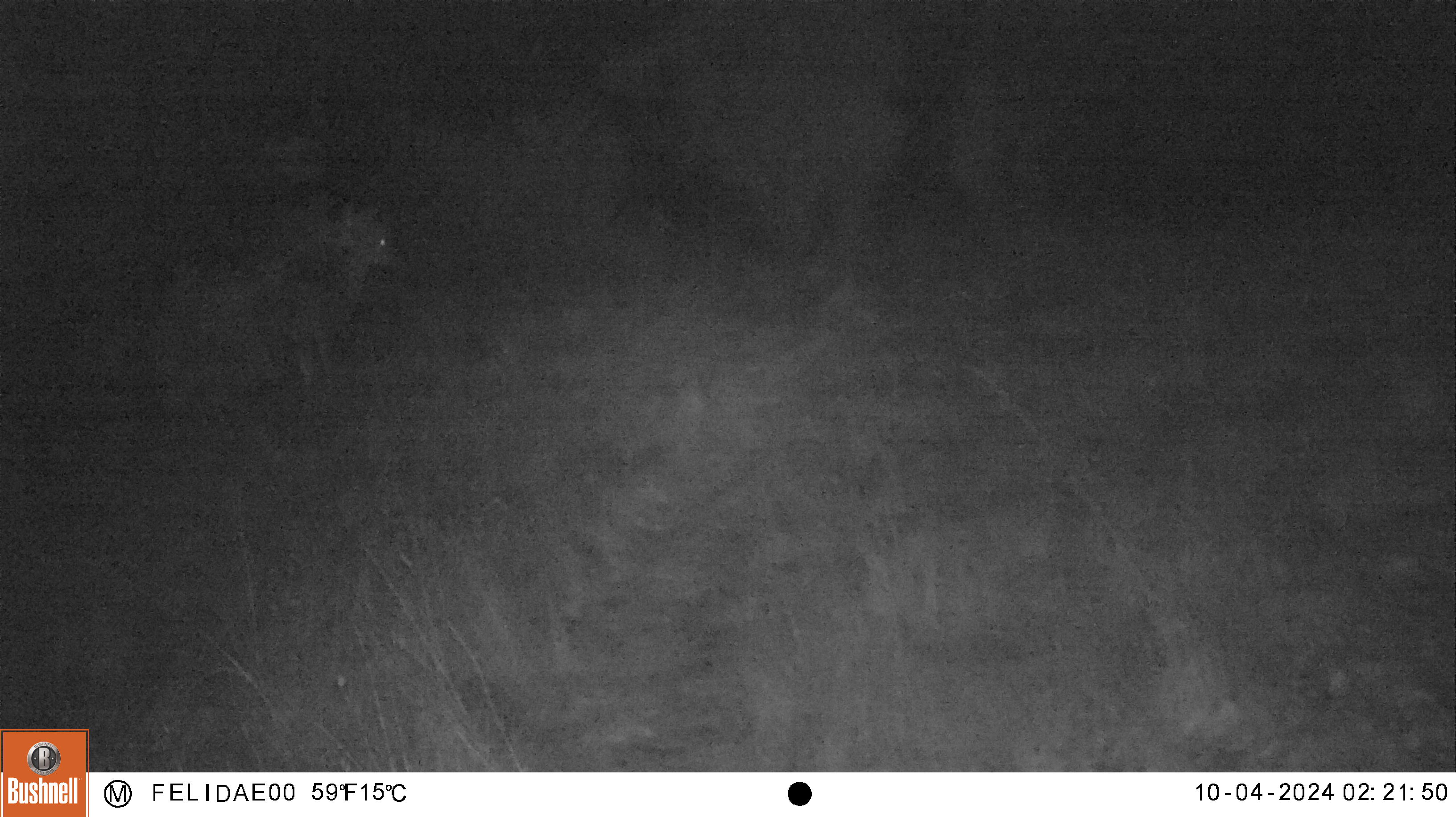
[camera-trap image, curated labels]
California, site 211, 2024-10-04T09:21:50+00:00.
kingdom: Animalia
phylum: Chordata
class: Mammalia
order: Artiodactyla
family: Cervidae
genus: Odocoileus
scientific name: Odocoileus hemionus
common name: mule deer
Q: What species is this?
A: Mule deer (Odocoileus hemionus).